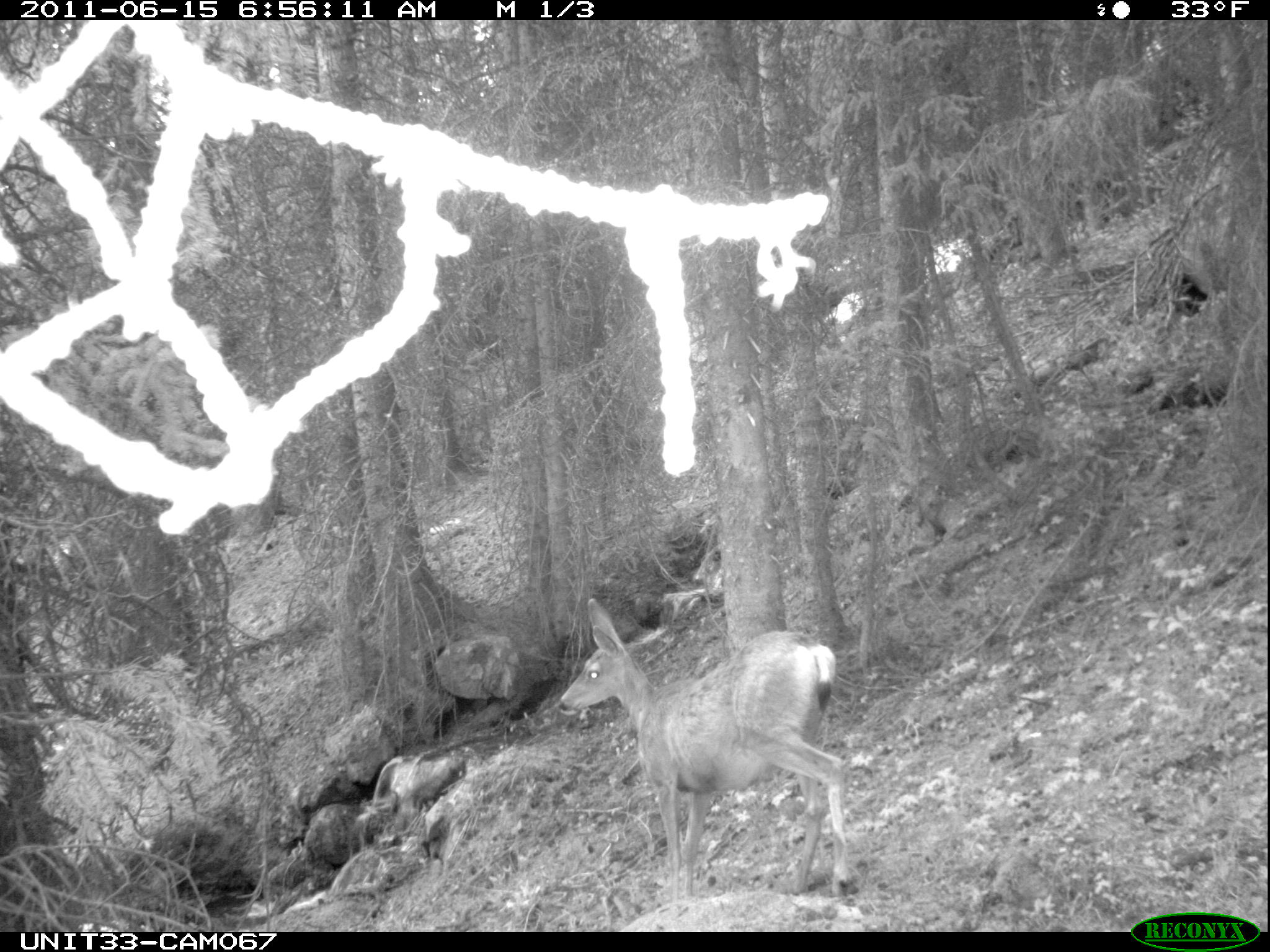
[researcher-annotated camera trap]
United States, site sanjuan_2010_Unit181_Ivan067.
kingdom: Animalia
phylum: Chordata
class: Mammalia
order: Artiodactyla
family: Cervidae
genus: Odocoileus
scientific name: Odocoileus hemionus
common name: mule deer